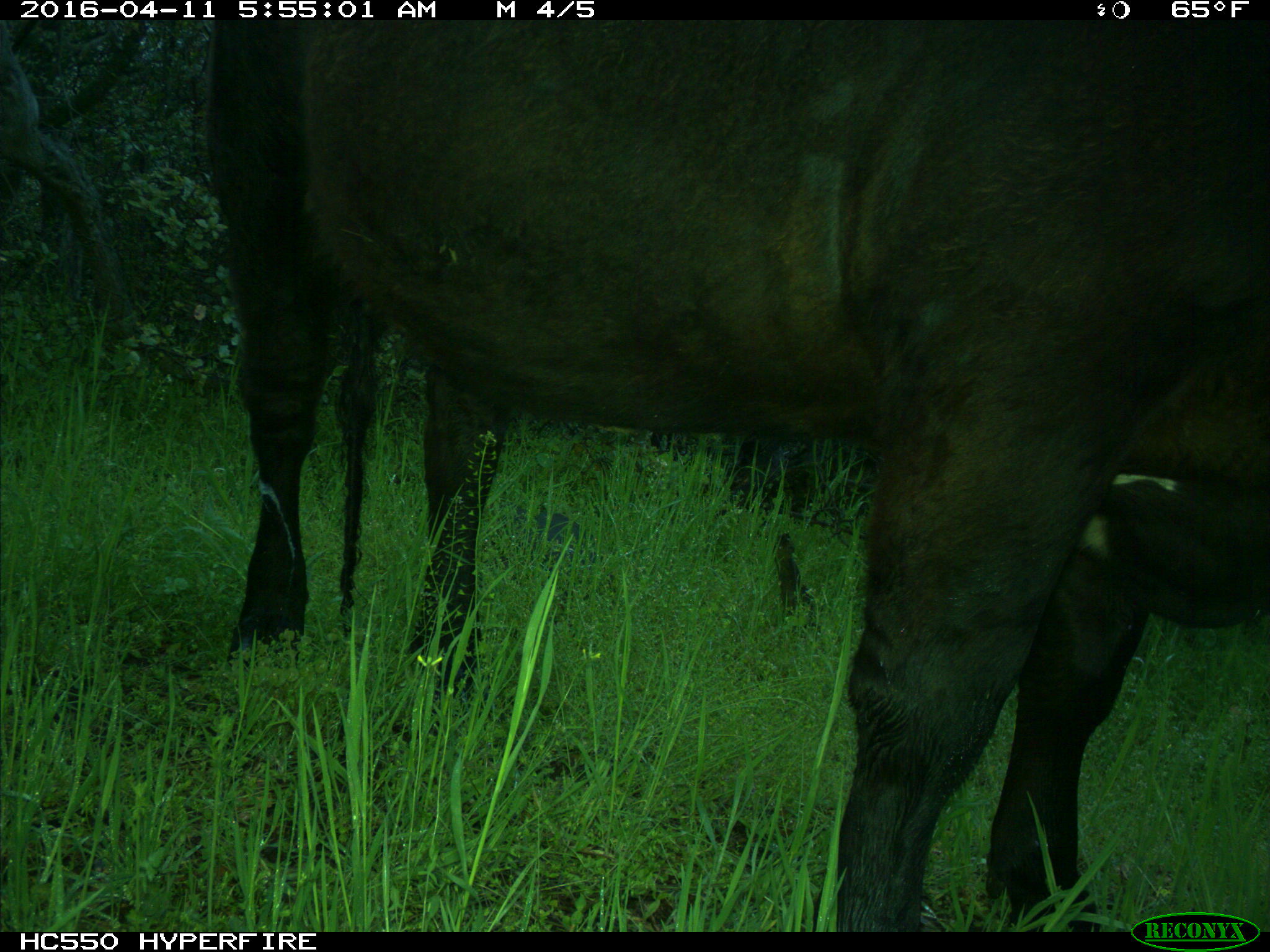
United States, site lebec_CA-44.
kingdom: Animalia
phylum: Chordata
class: Mammalia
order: Artiodactyla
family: Bovidae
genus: Bos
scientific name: Bos taurus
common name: domestic cow